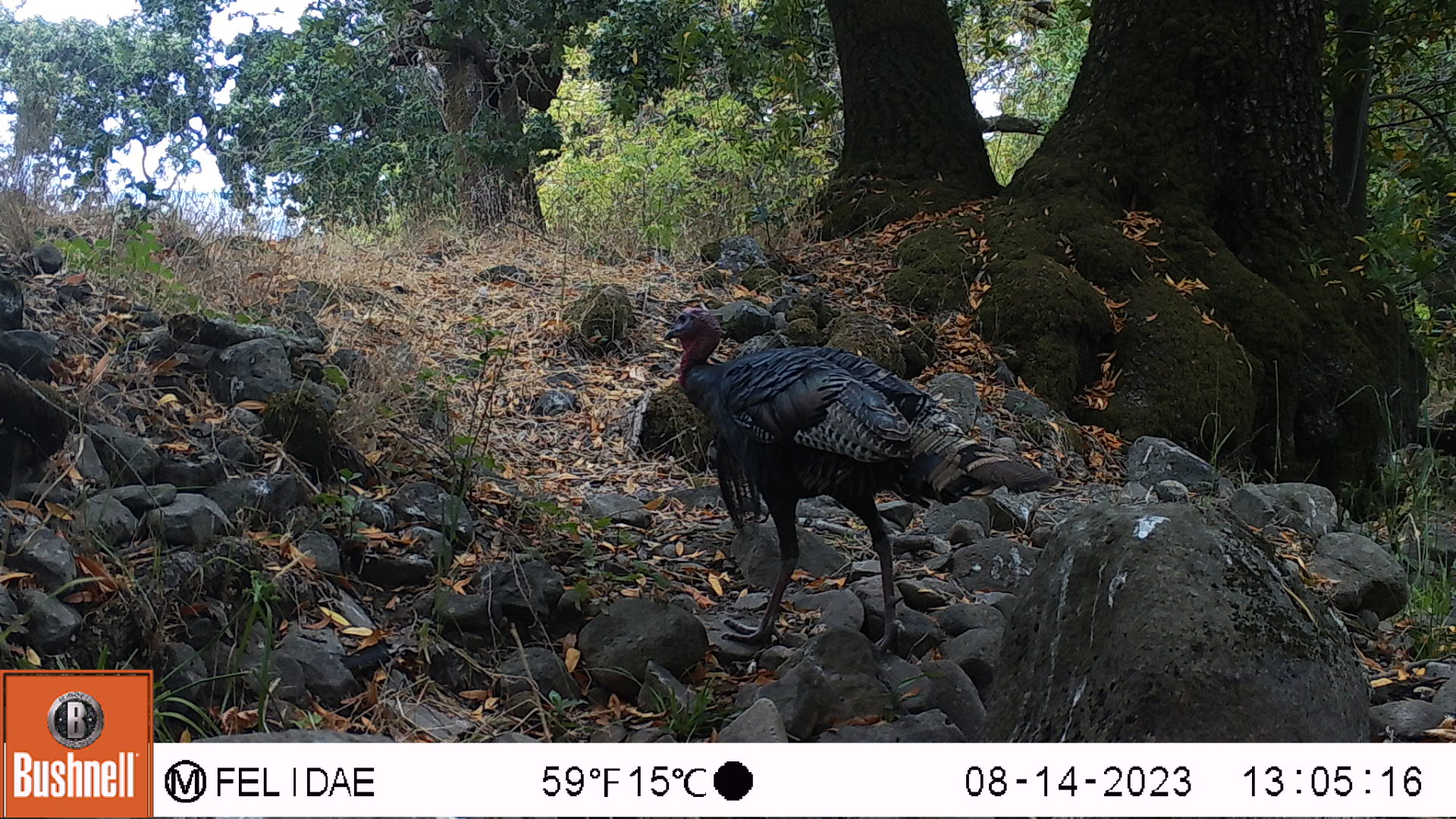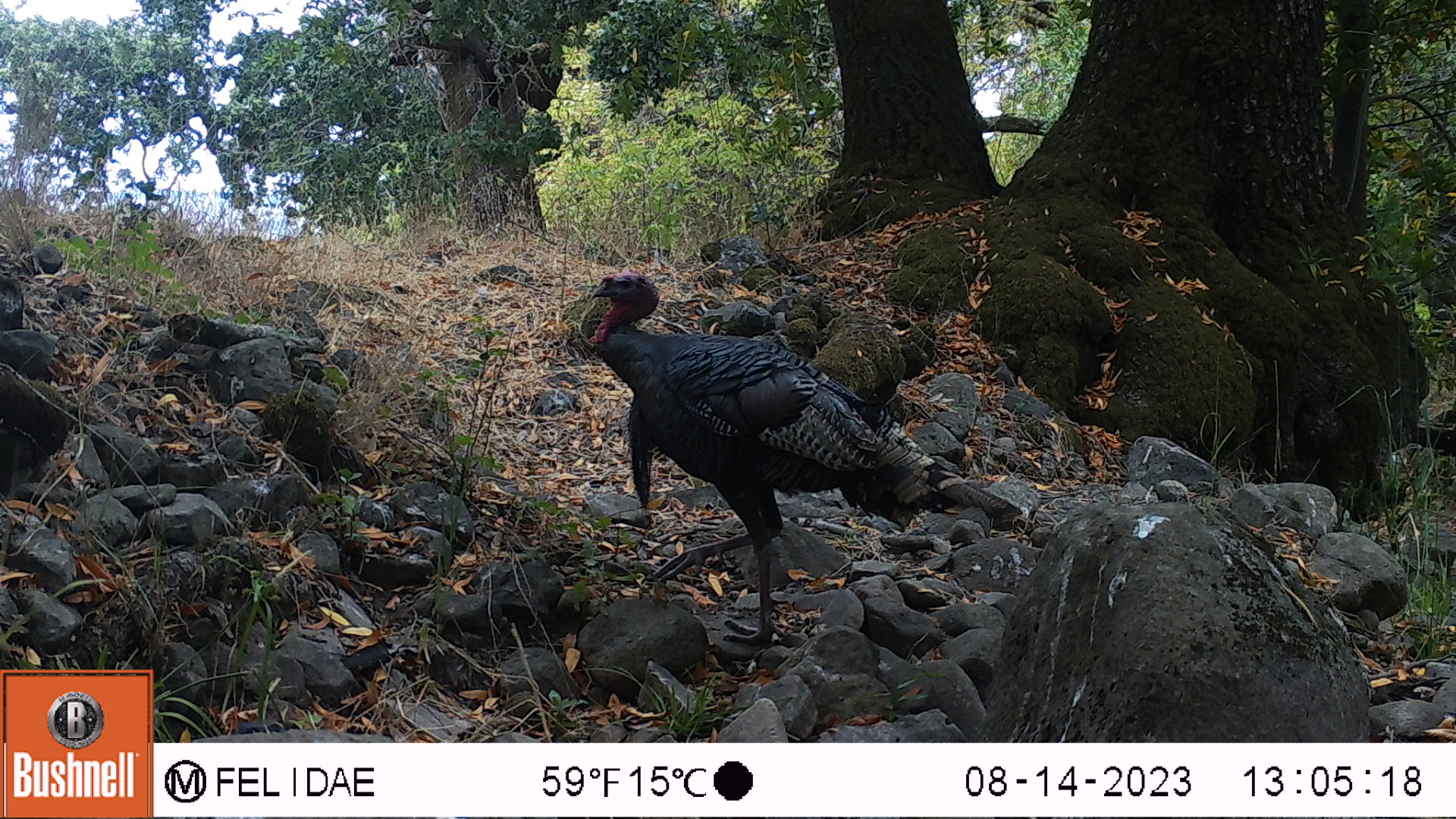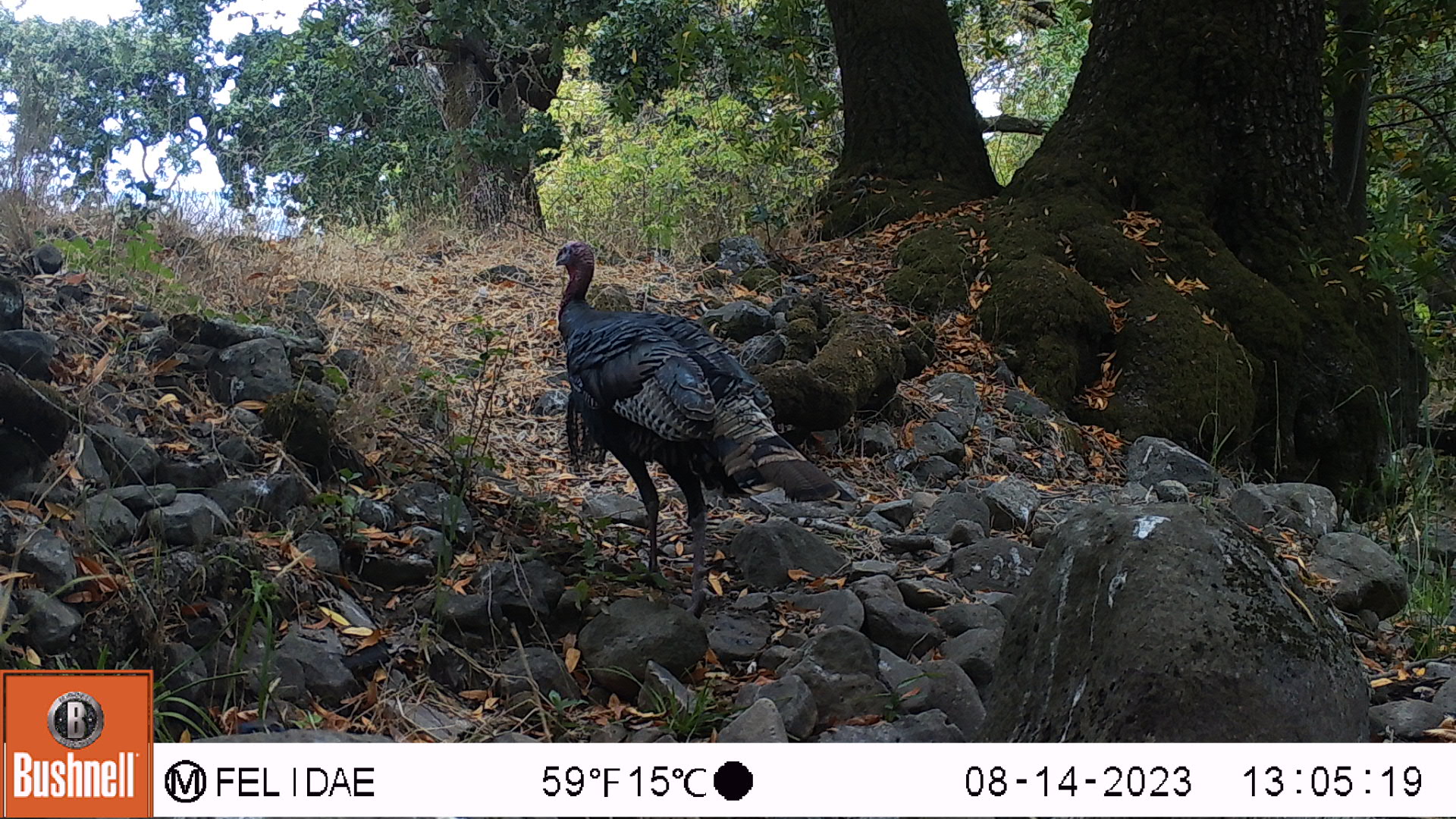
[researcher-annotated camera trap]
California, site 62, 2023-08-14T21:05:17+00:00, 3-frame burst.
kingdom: Animalia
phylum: Chordata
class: Aves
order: Galliformes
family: Phasianidae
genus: Meleagris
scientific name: Meleagris gallopavo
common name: turkey